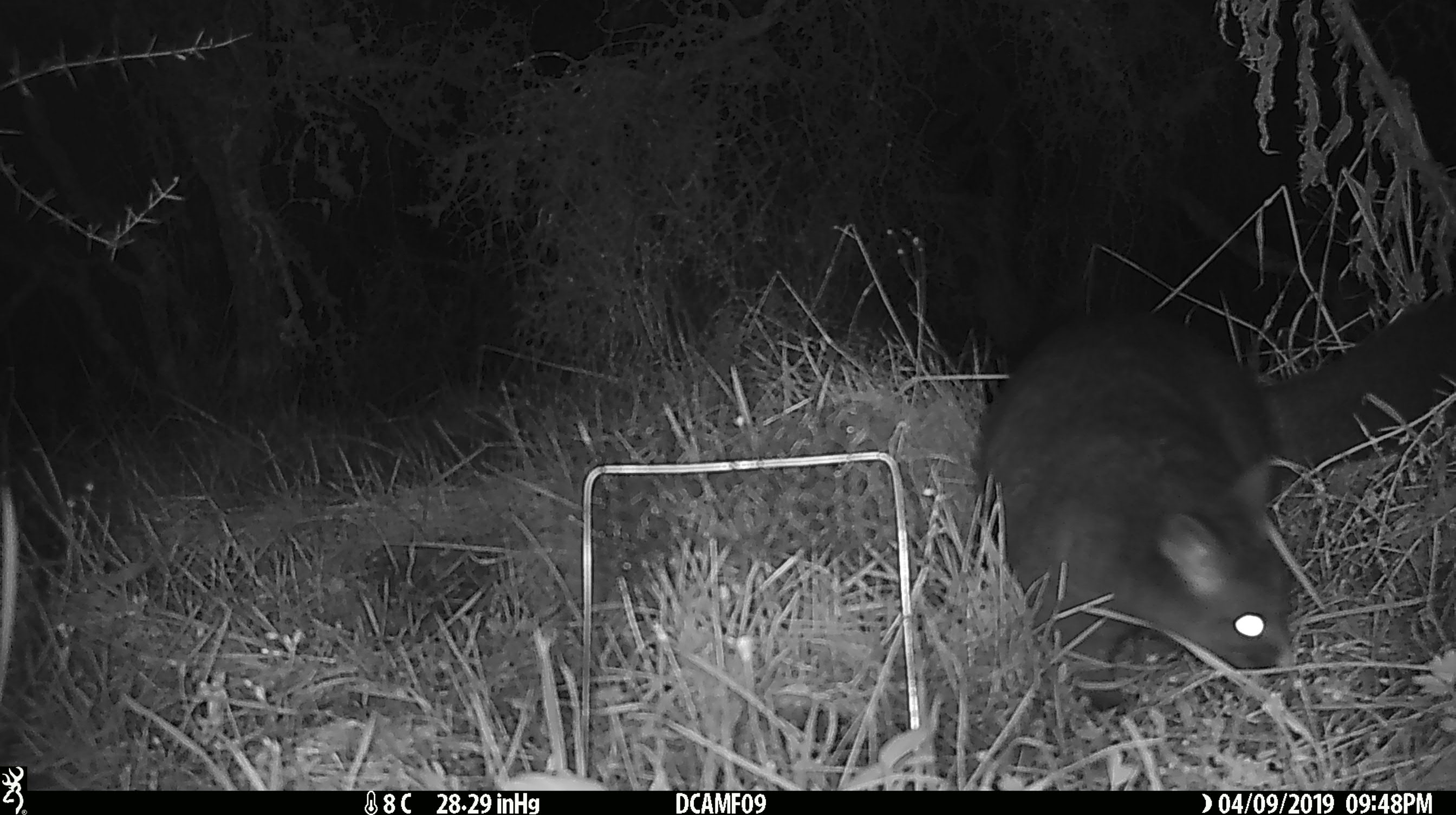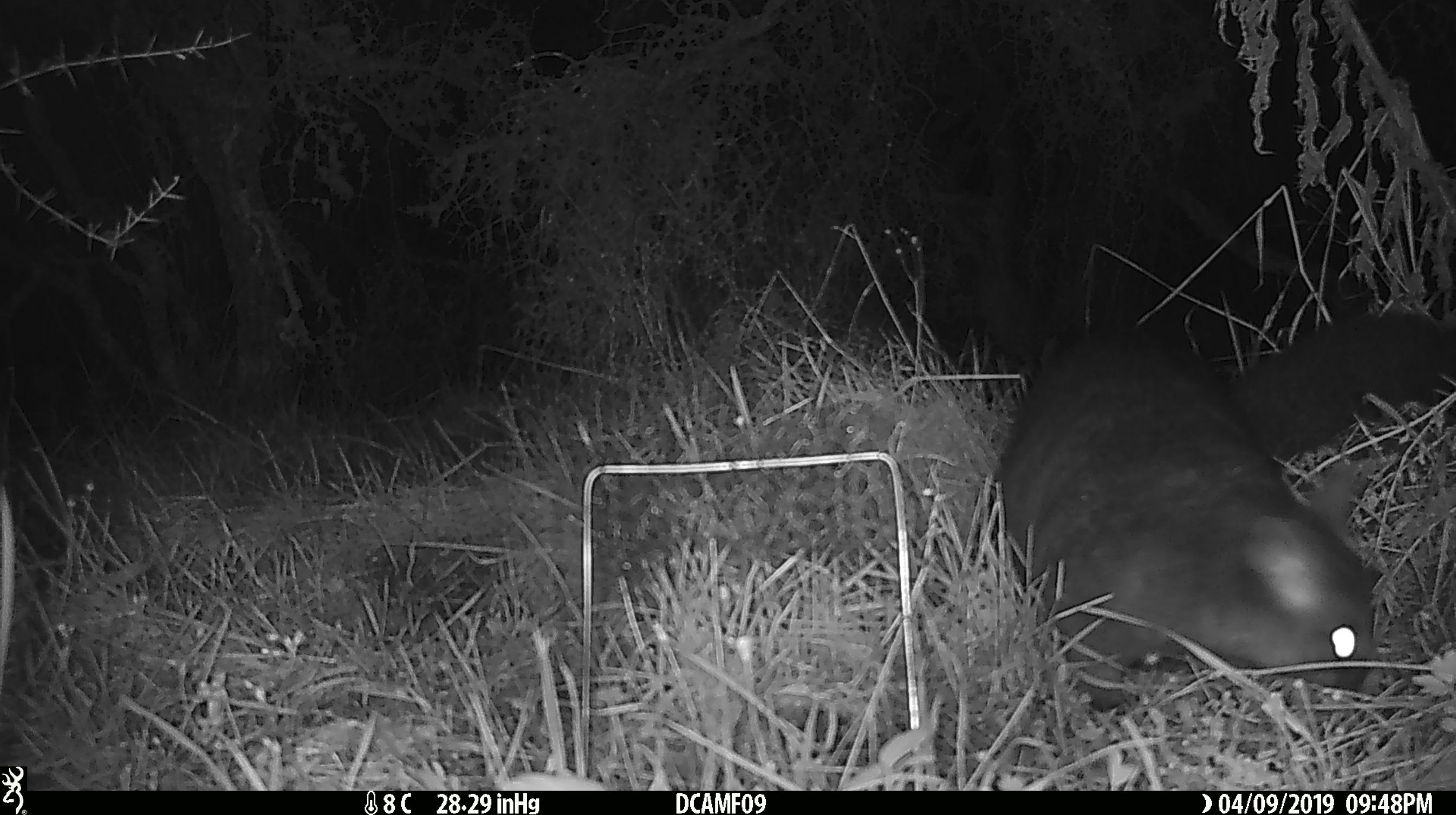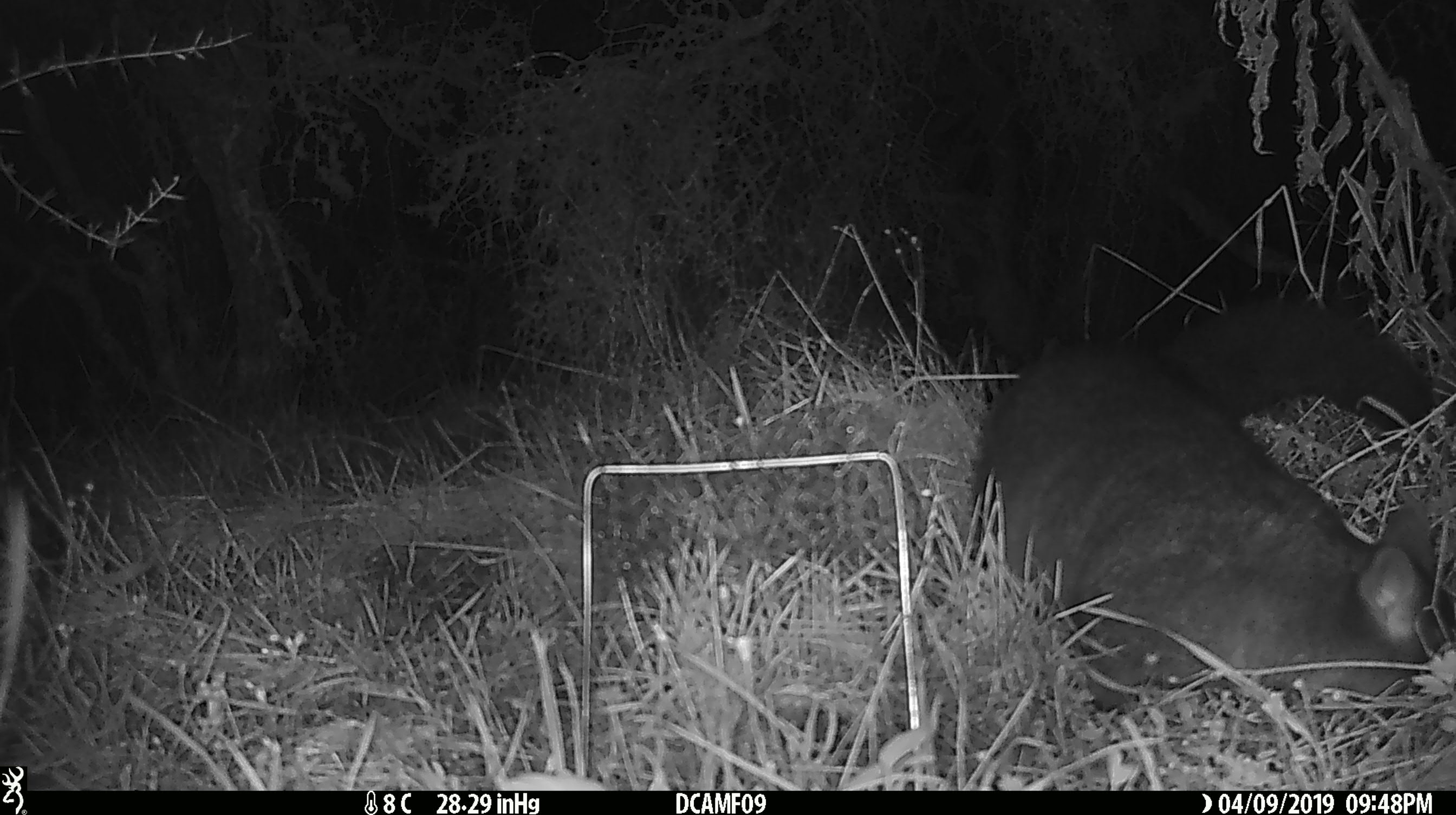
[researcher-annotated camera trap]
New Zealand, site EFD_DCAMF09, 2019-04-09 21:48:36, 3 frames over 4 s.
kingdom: Animalia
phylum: Chordata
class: Mammalia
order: Diprotodontia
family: Phalangeridae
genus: Trichosurus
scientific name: Trichosurus vulpecula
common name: common brushtail possum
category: possum